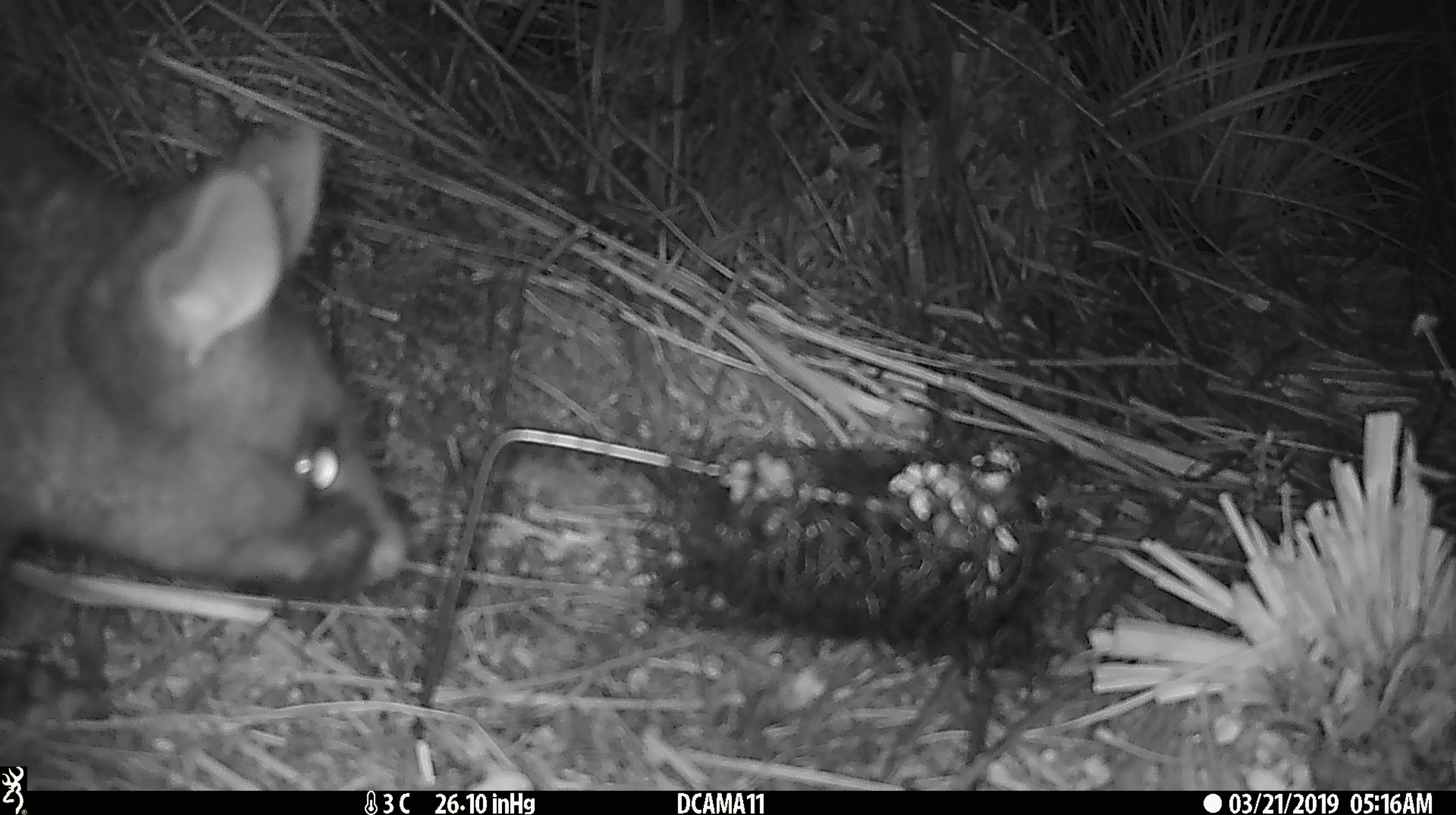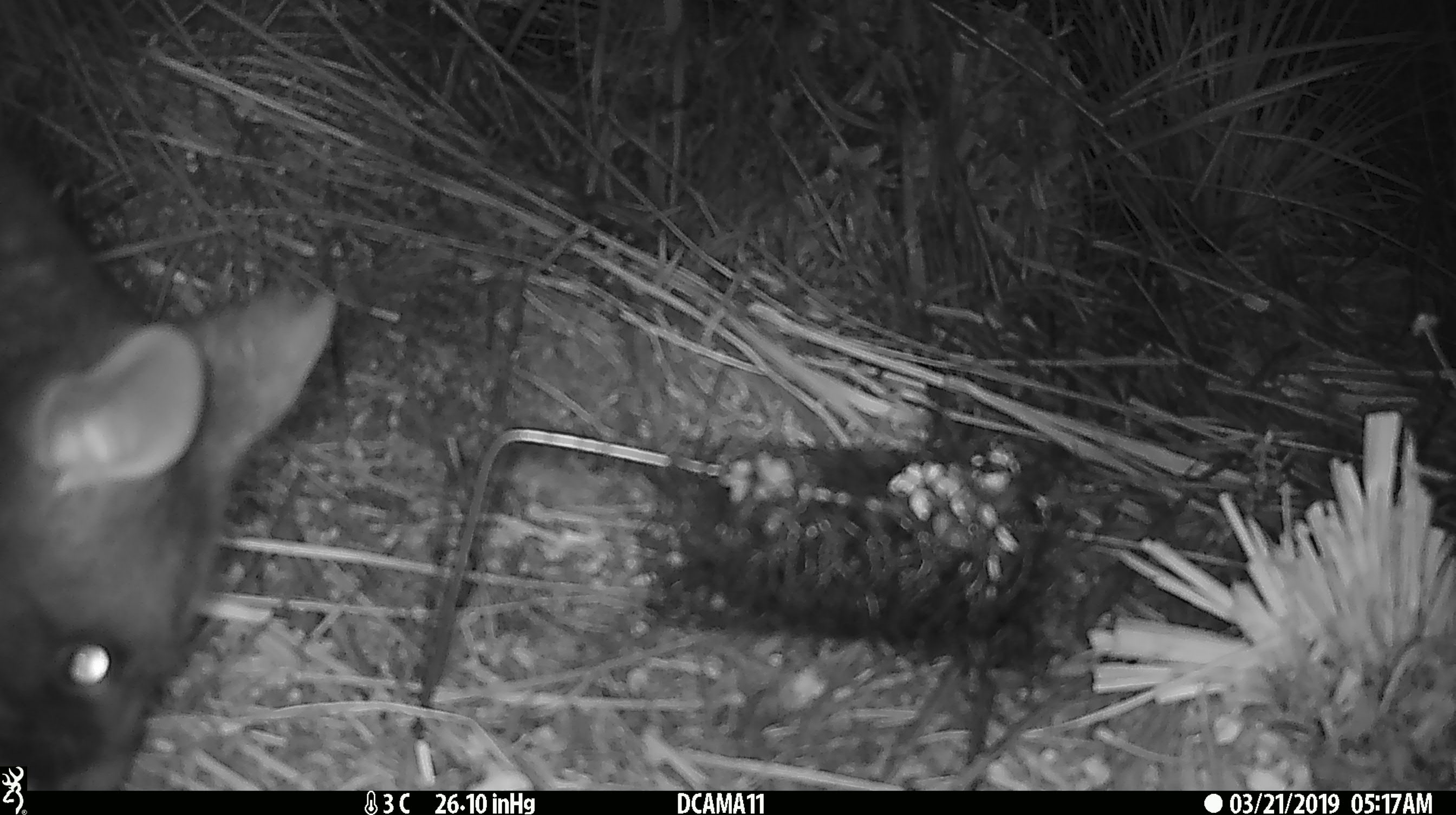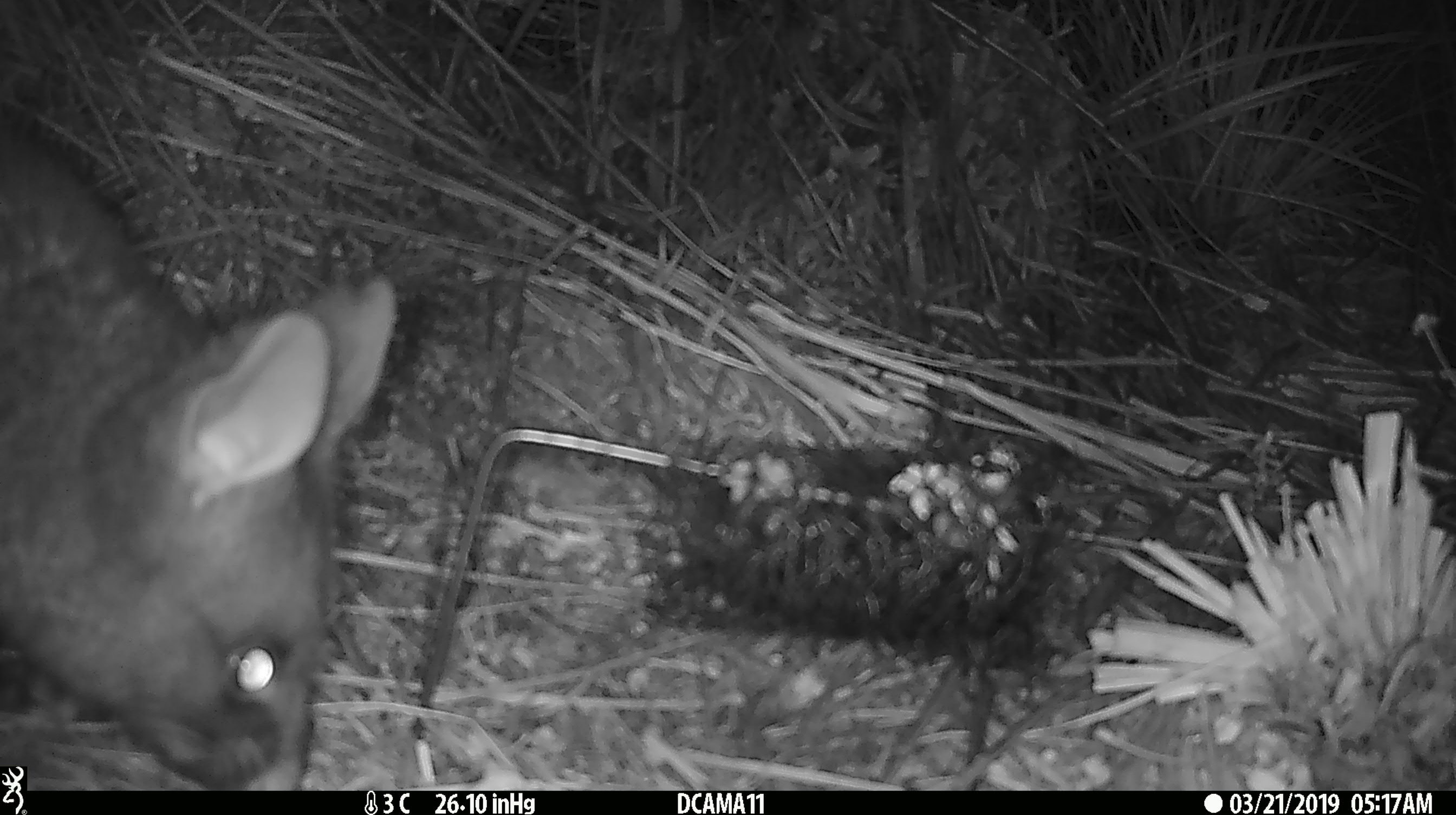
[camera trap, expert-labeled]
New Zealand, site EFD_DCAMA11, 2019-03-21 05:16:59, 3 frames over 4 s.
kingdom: Animalia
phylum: Chordata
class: Mammalia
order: Diprotodontia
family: Phalangeridae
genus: Trichosurus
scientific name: Trichosurus vulpecula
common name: common brushtail possum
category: possum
Possum (common brushtail possum) (Trichosurus vulpecula).